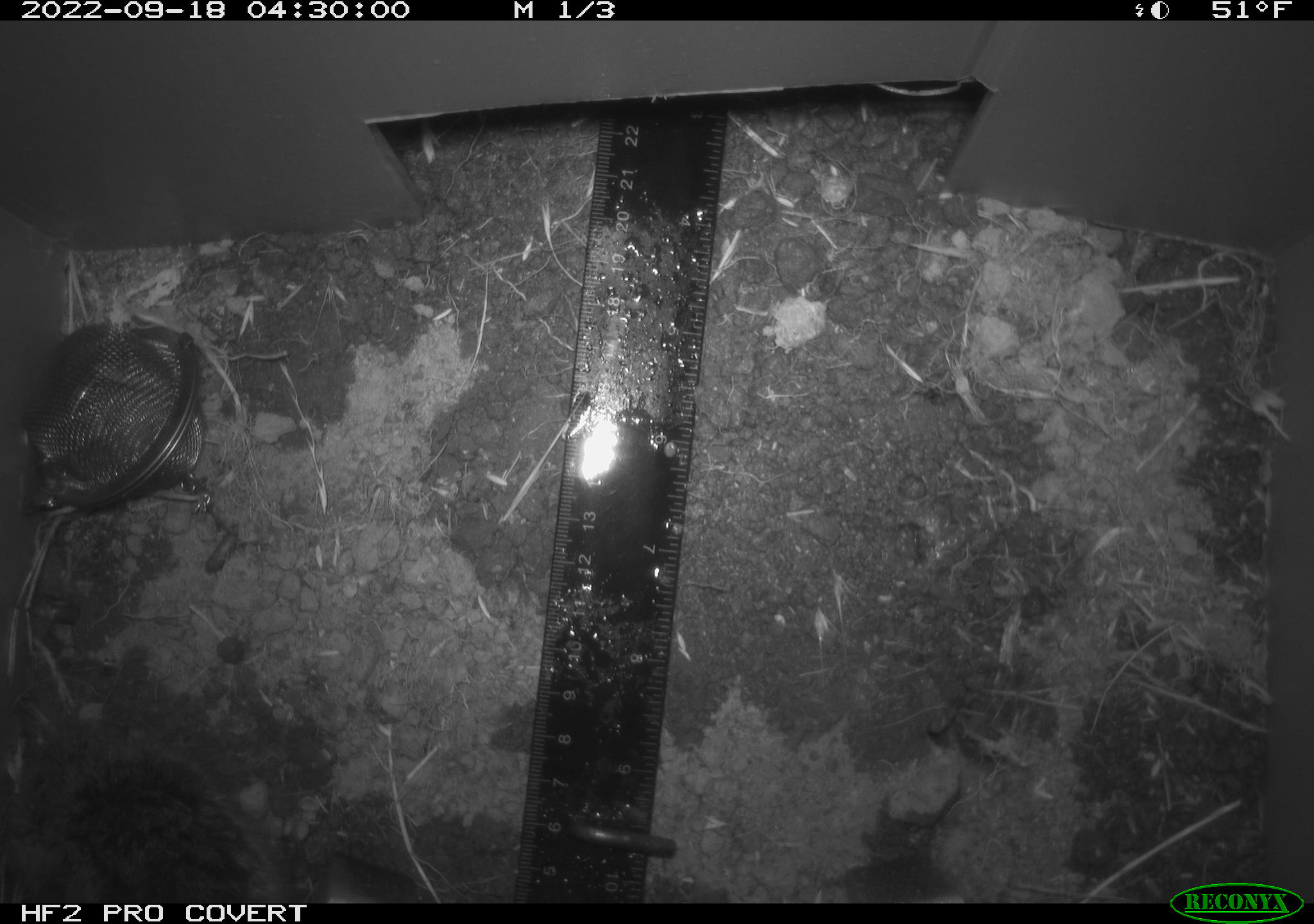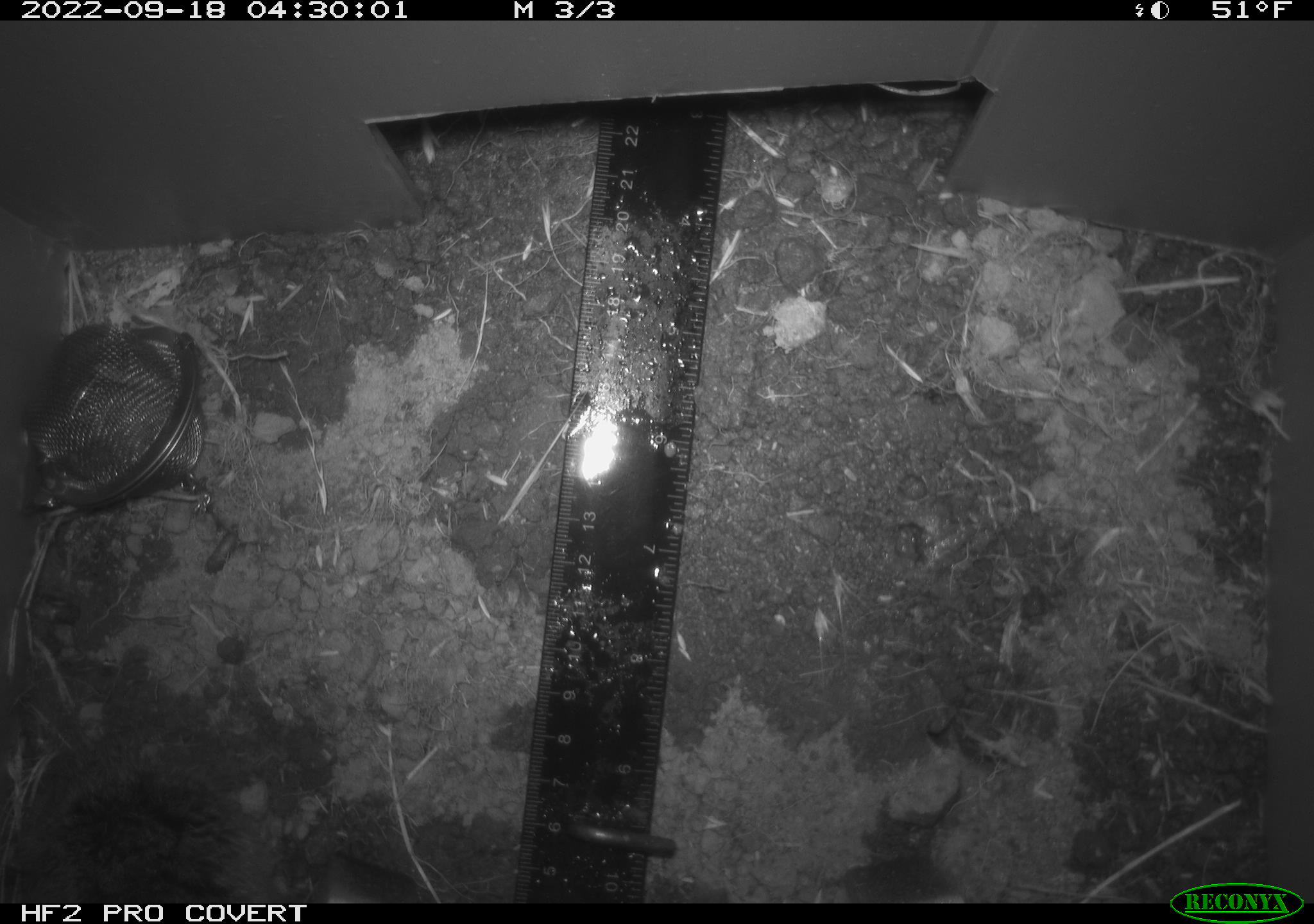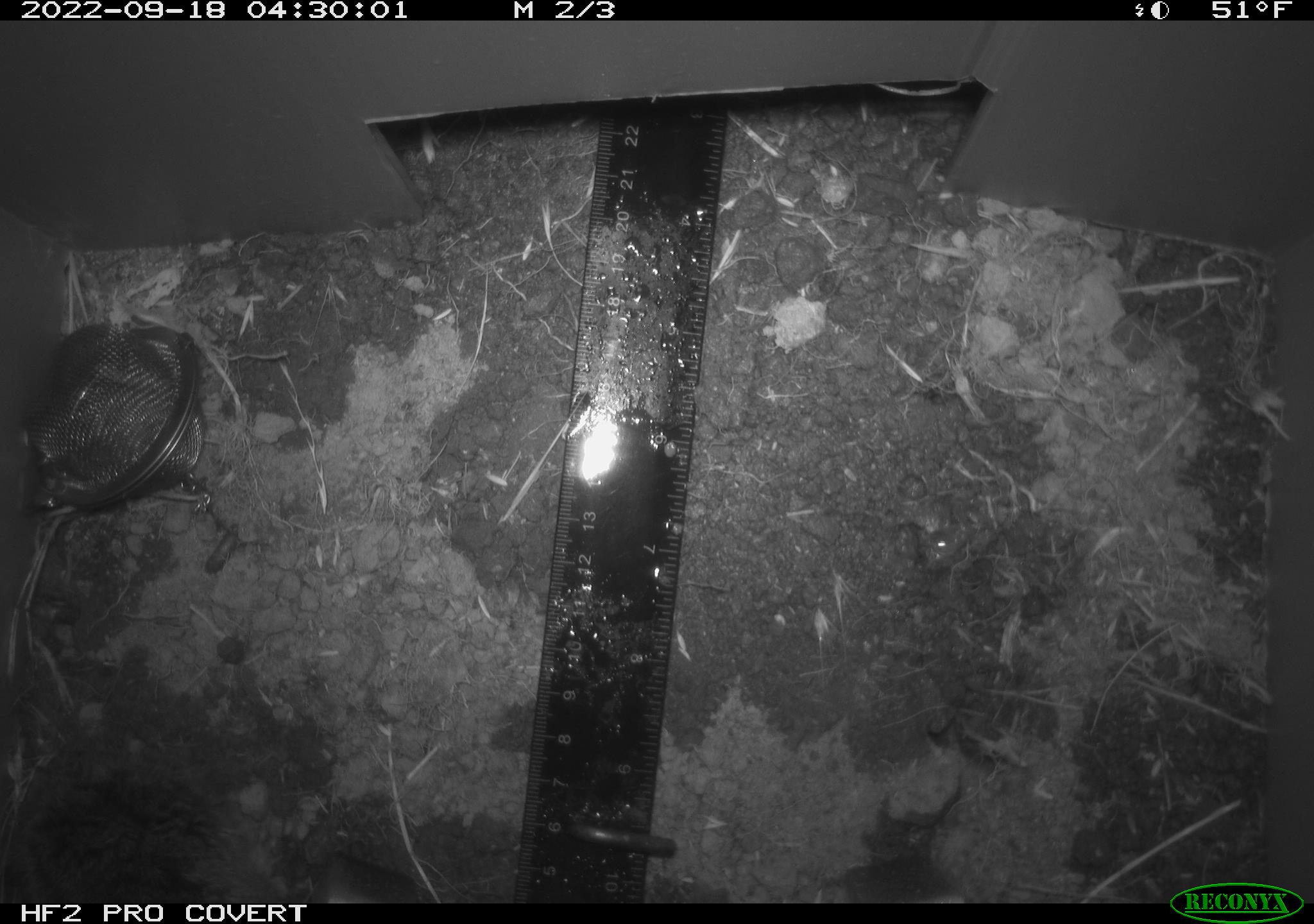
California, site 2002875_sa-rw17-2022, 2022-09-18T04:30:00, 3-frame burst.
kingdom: Animalia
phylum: Chordata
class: Mammalia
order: Rodentia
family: Cricetidae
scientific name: Arvicolinae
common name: voles, lemmings, and muskrats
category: arvicolinae subfamily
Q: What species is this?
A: Arvicolinae subfamily (voles, lemmings, and muskrats) (Arvicolinae).